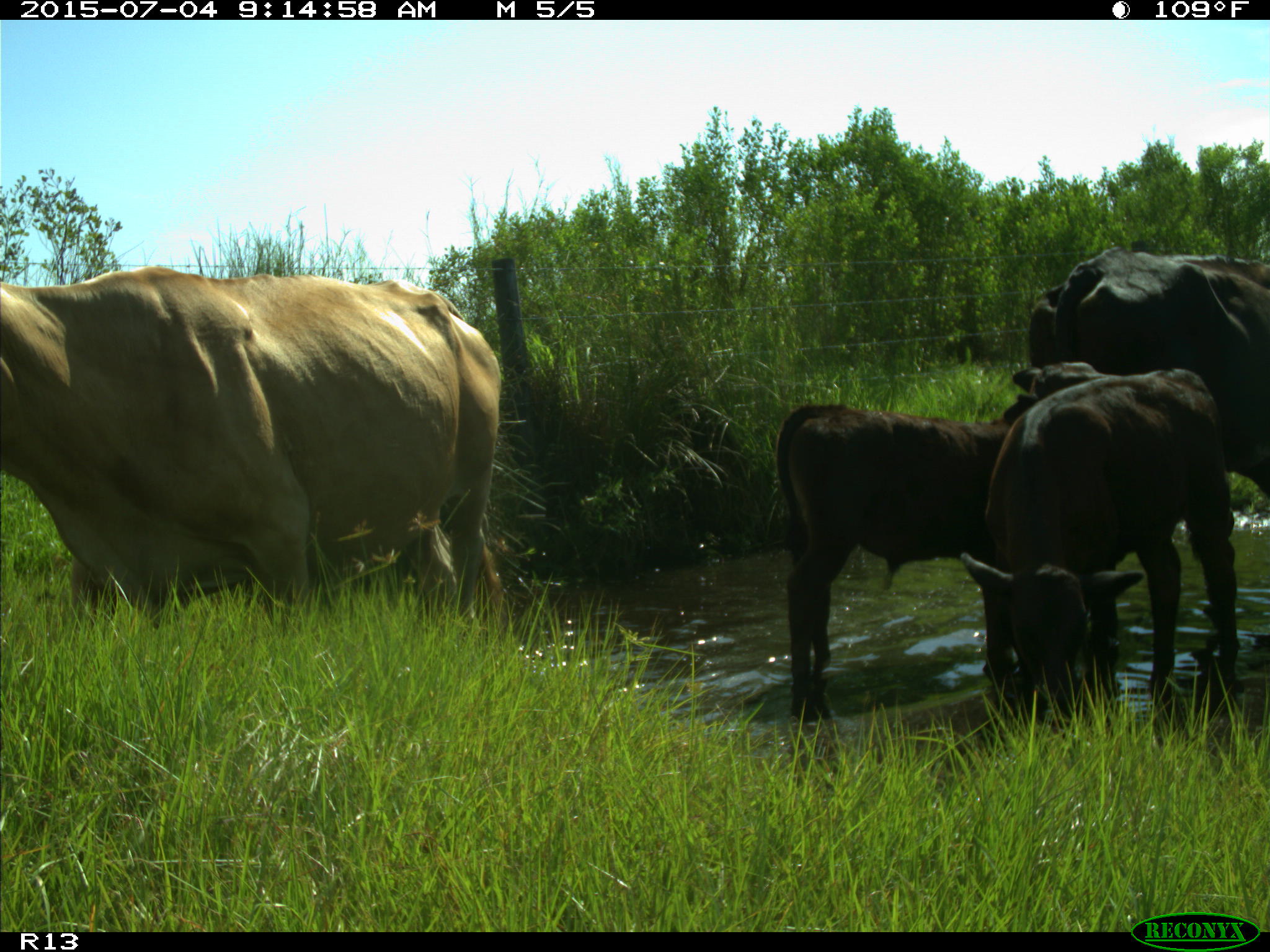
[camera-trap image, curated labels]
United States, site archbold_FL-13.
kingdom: Animalia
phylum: Chordata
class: Mammalia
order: Artiodactyla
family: Bovidae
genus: Bos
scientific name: Bos taurus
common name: domestic cow